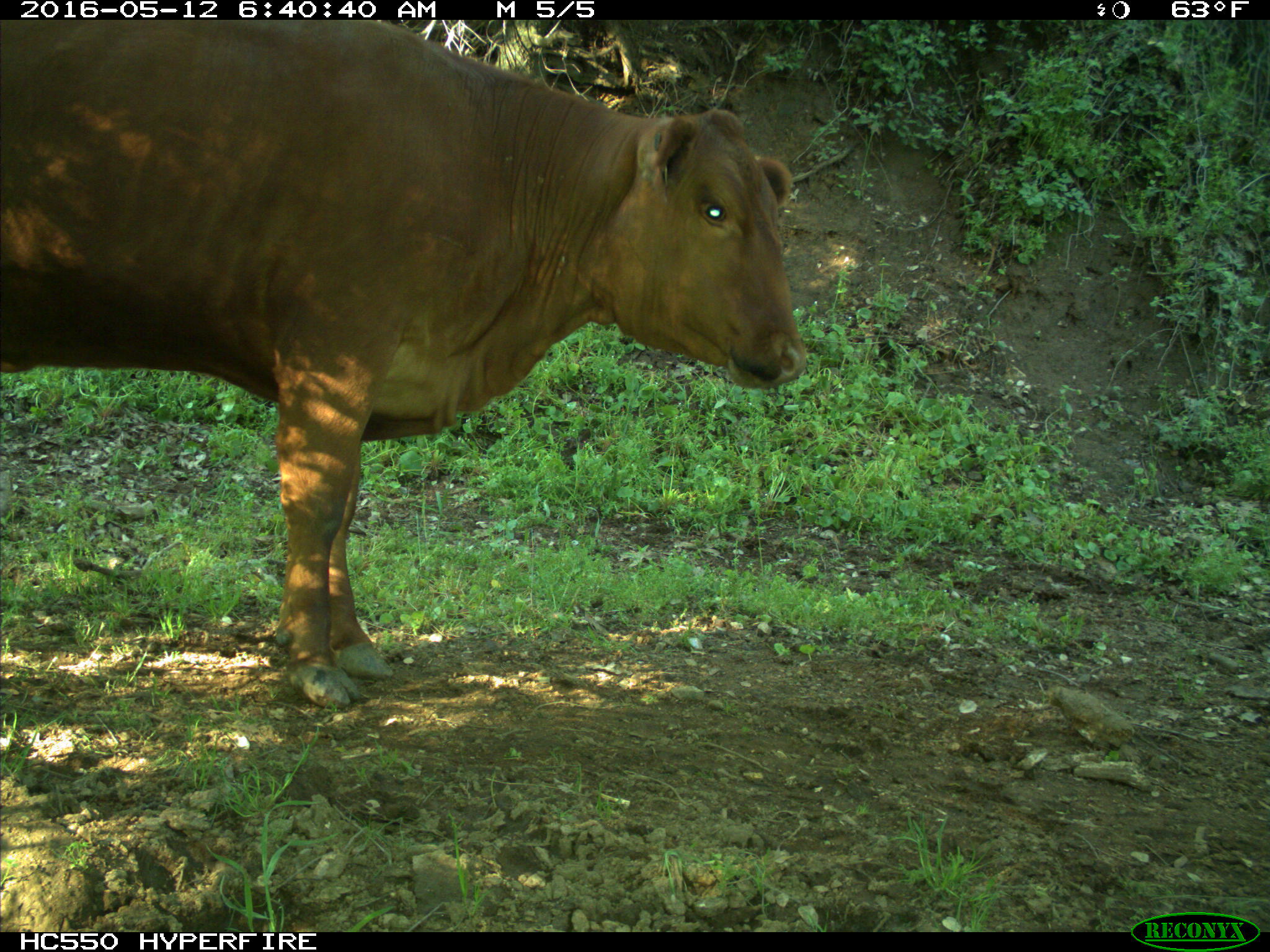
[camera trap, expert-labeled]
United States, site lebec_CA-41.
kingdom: Animalia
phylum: Chordata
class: Mammalia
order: Artiodactyla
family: Bovidae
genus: Bos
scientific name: Bos taurus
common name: domestic cow